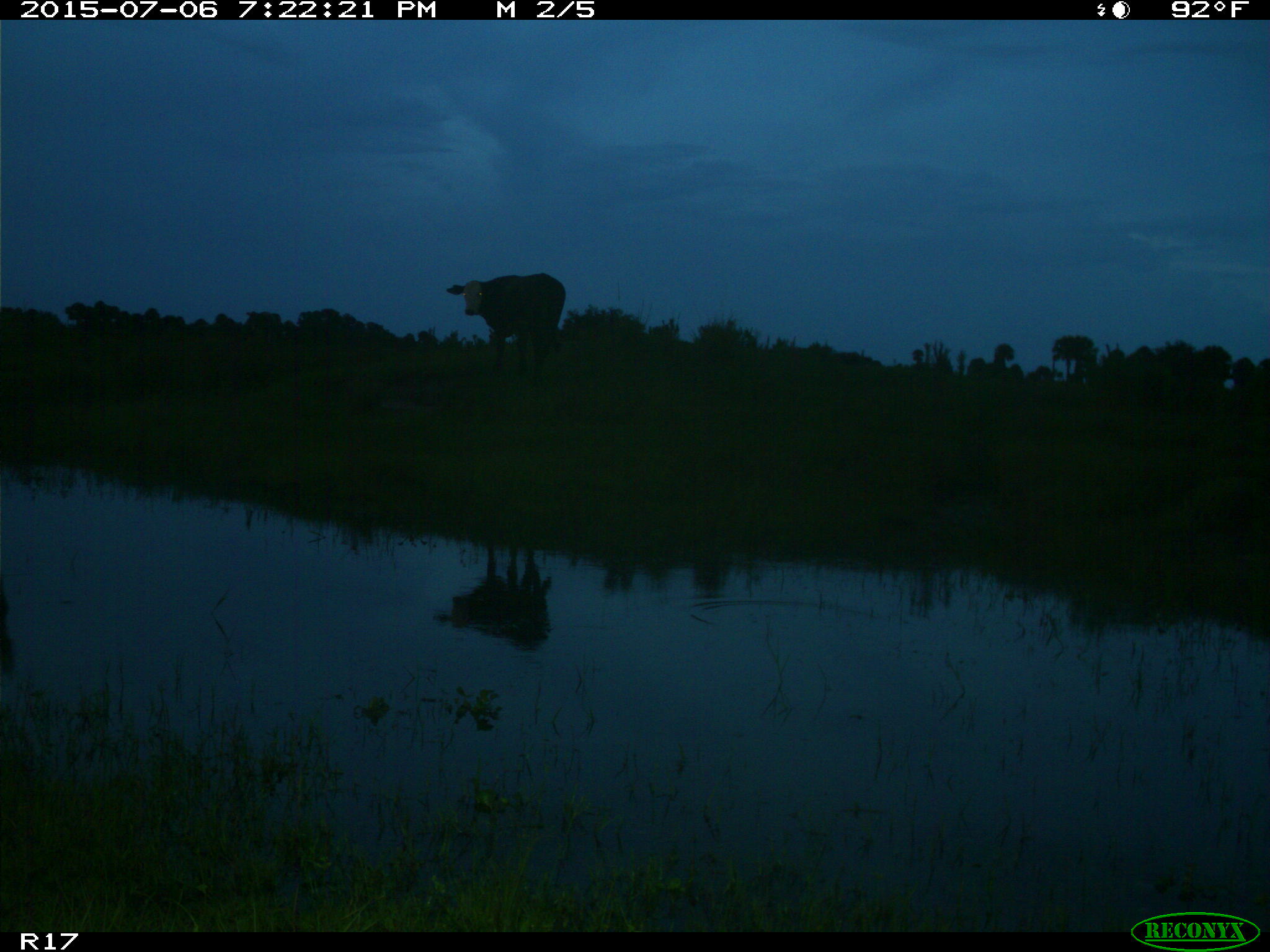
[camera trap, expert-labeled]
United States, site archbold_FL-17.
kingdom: Animalia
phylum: Chordata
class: Mammalia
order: Artiodactyla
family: Bovidae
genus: Bos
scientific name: Bos taurus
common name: domestic cow